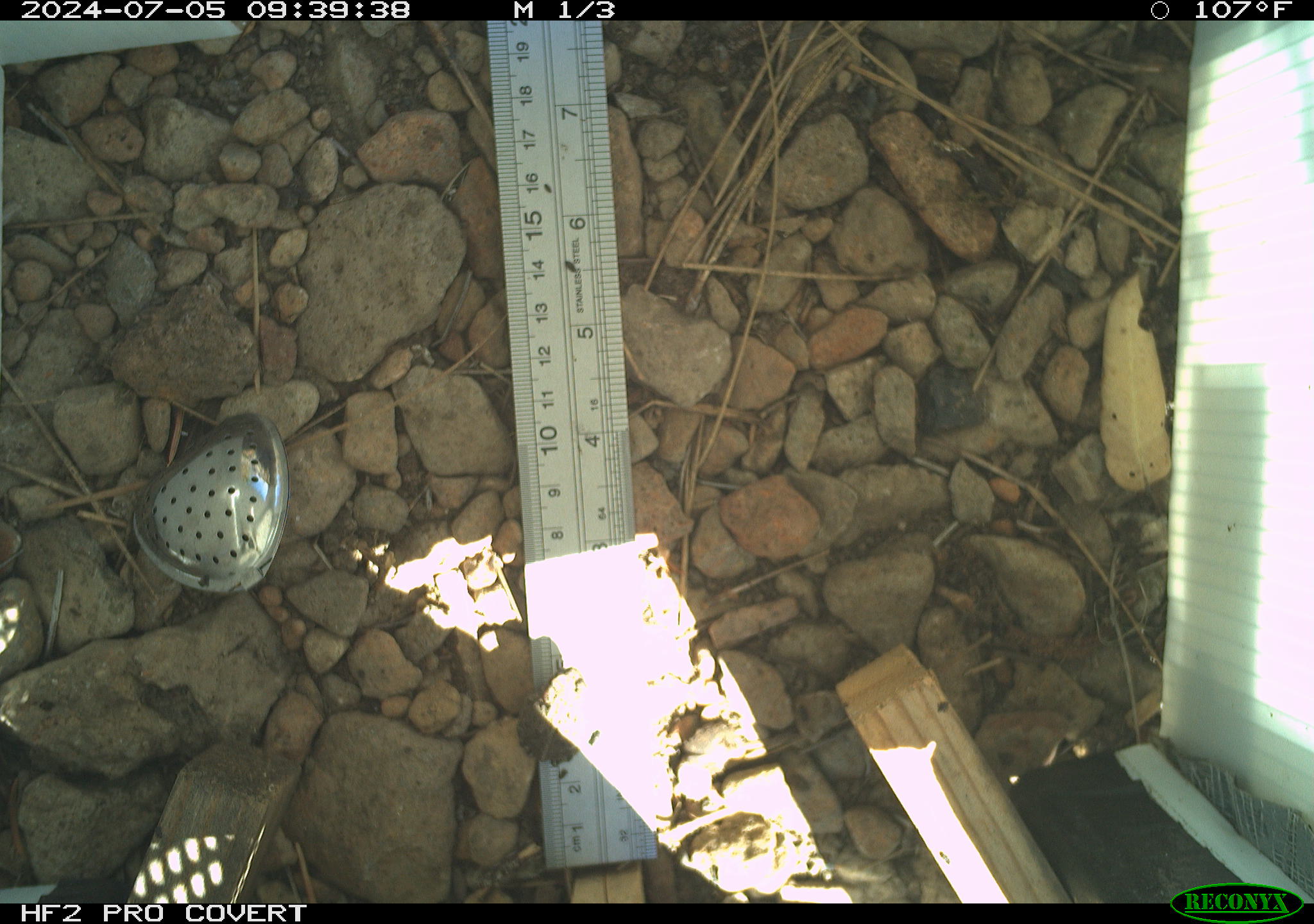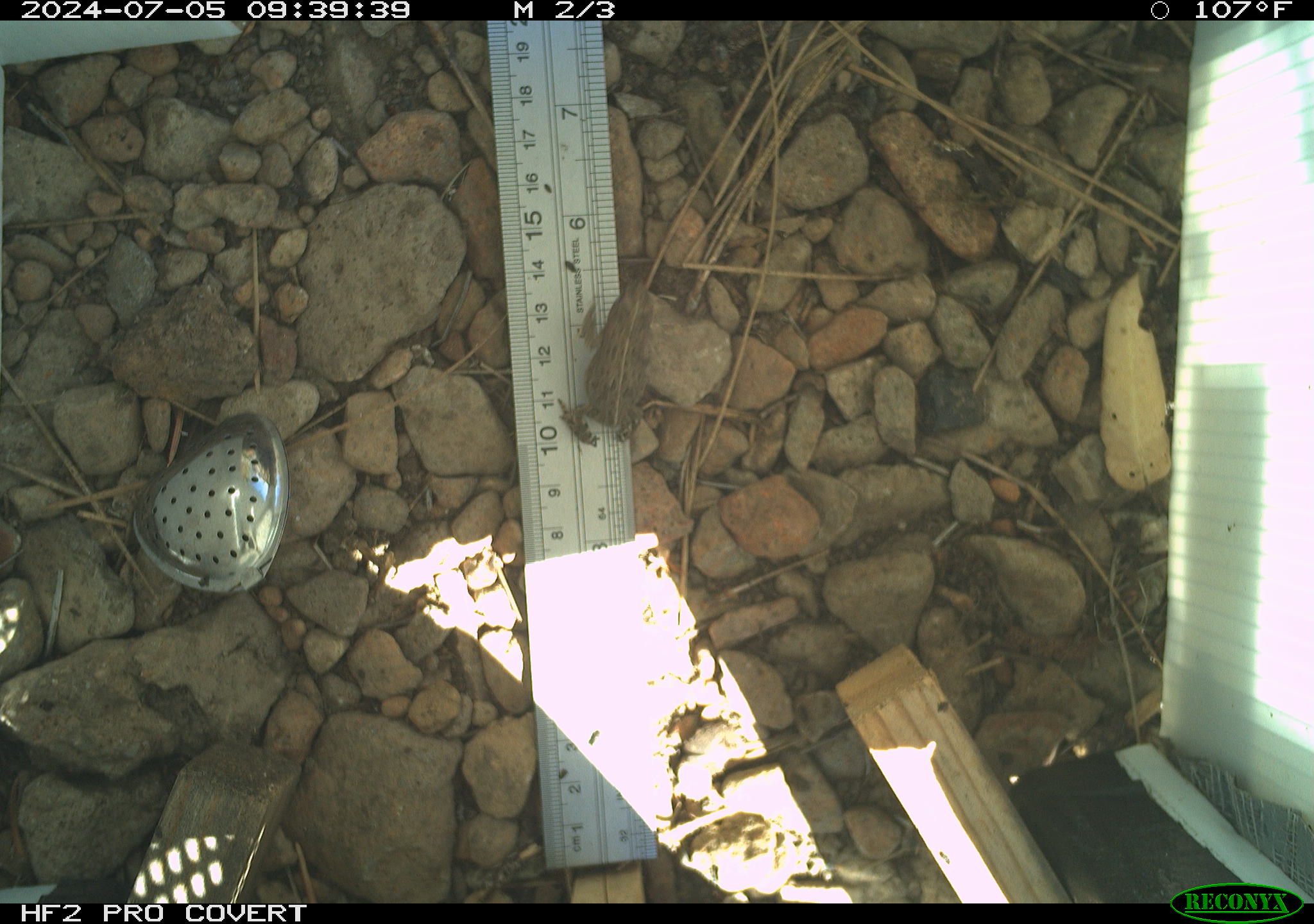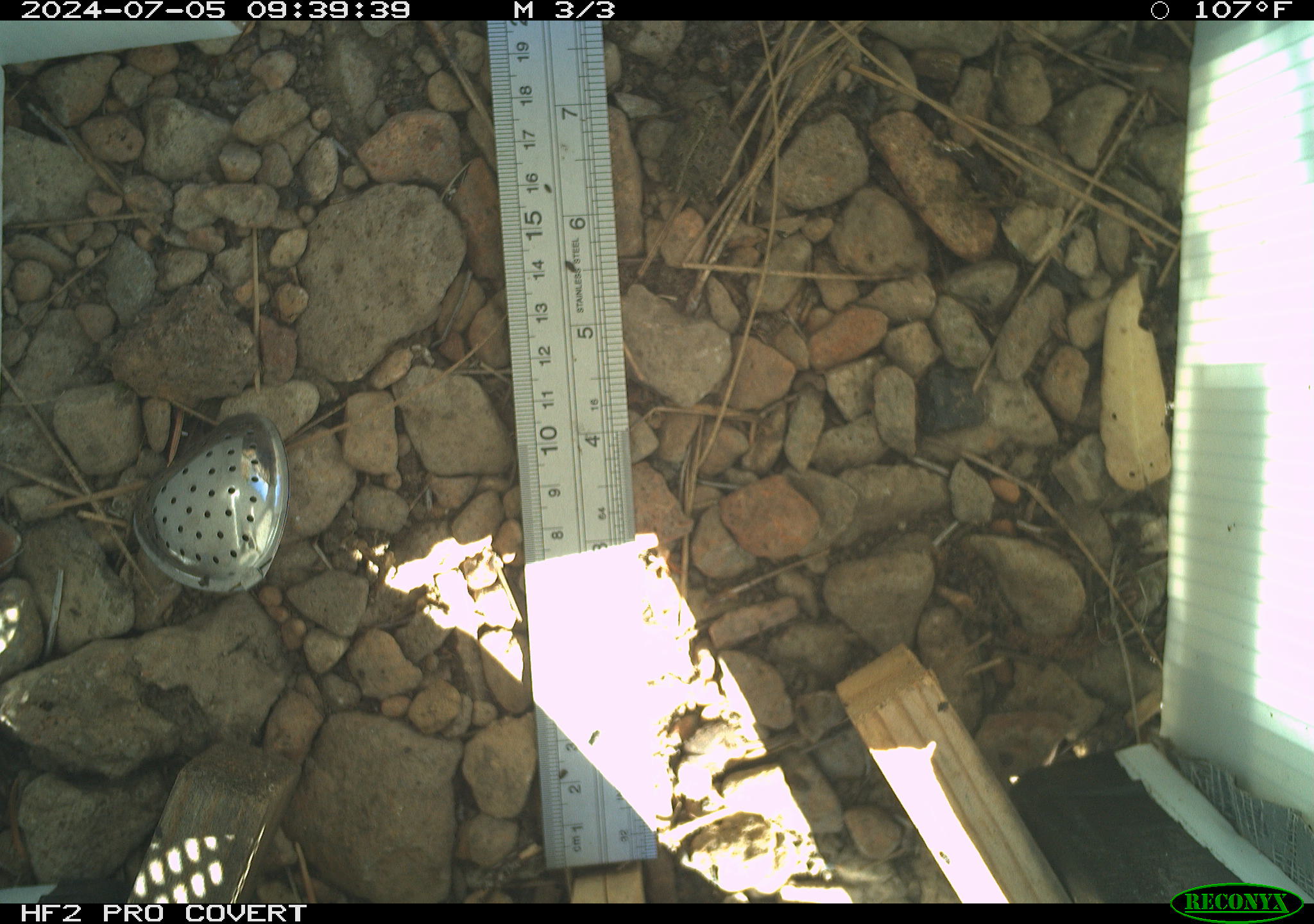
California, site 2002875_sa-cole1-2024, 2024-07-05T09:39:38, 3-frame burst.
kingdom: Animalia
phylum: Chordata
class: Amphibia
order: Anura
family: Bufonidae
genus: Anaxyrus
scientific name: Anaxyrus boreas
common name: western toad